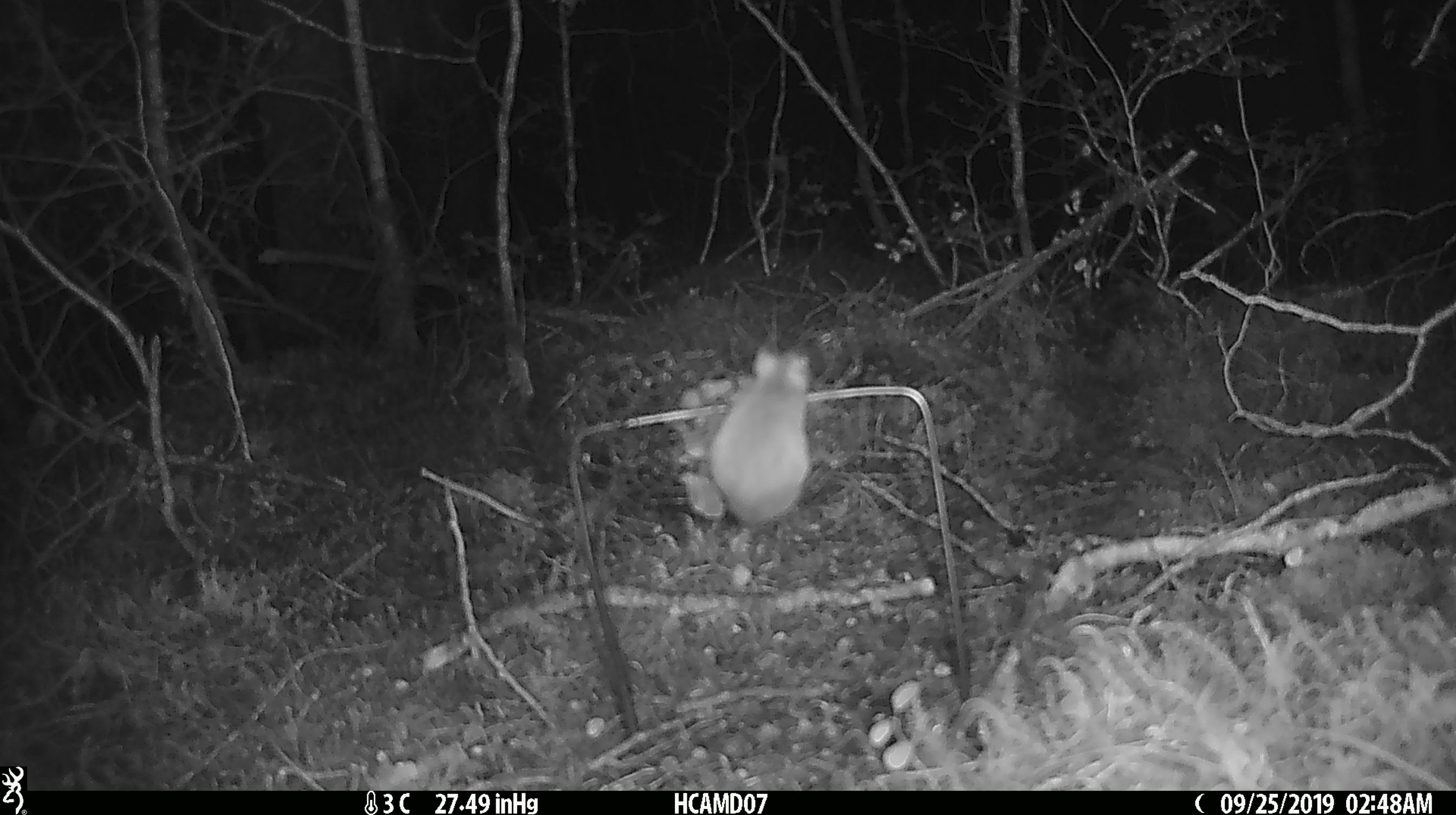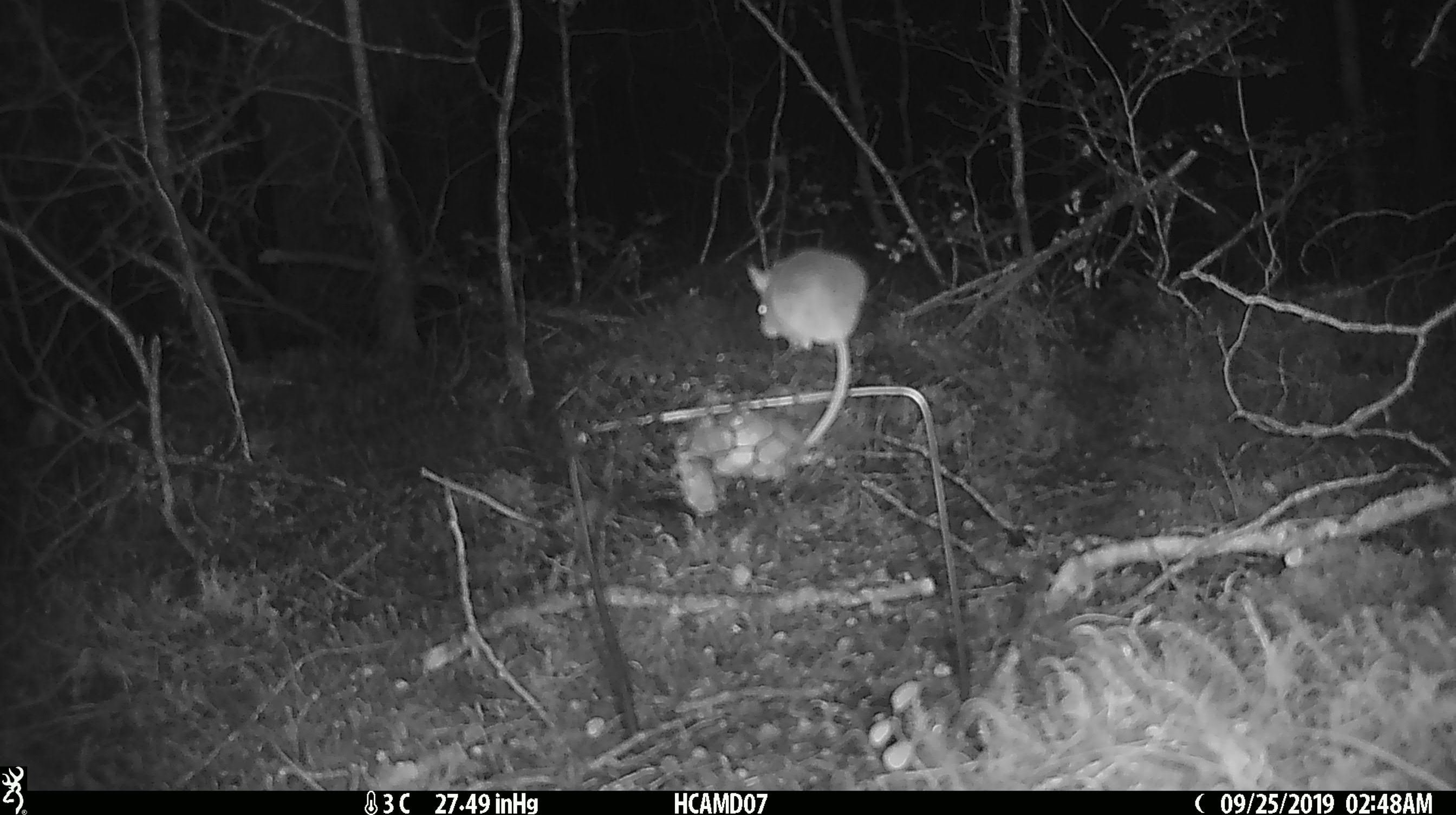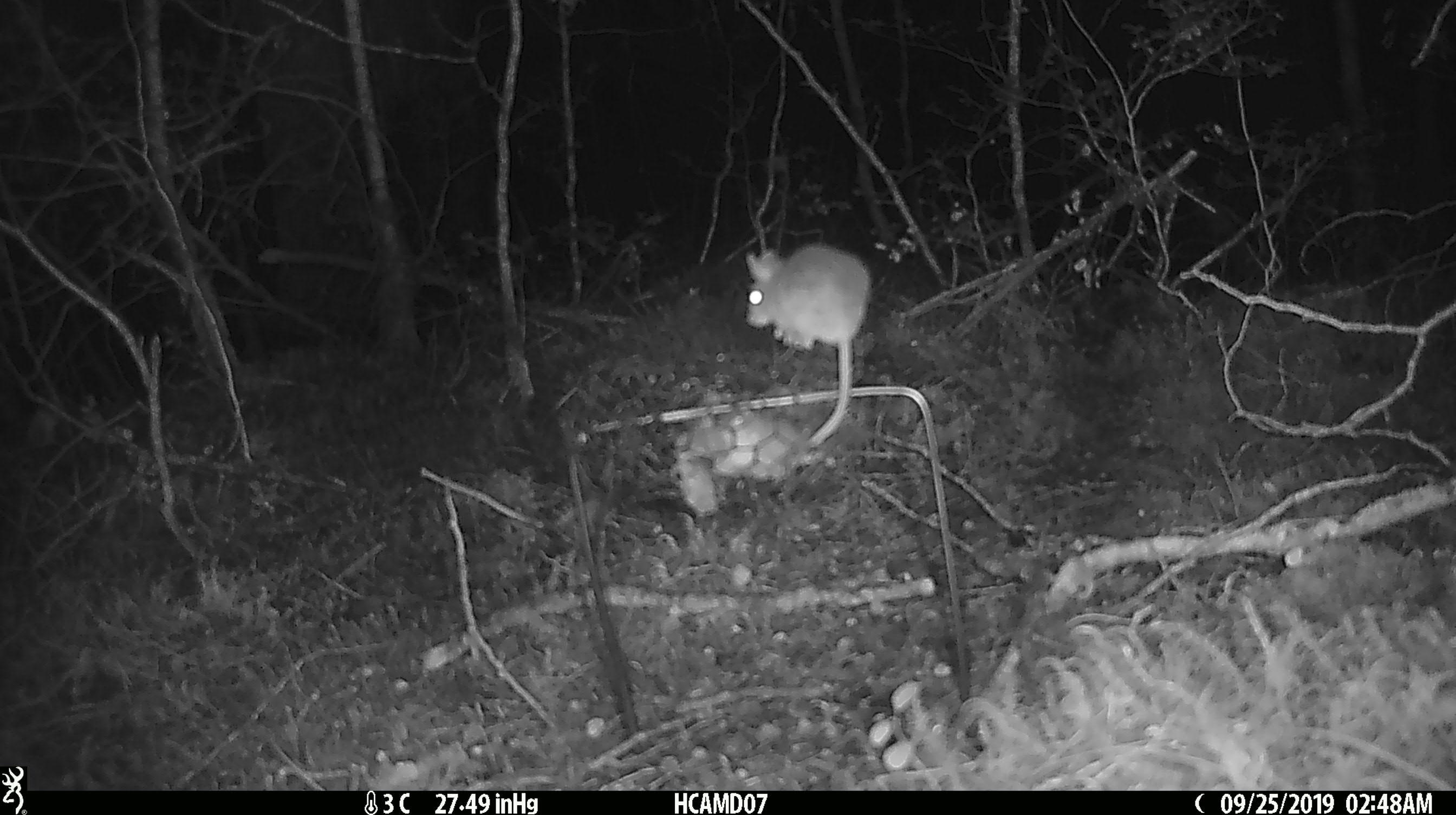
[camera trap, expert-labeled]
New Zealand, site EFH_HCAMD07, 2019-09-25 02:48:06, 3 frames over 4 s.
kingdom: Animalia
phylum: Chordata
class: Mammalia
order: Rodentia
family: Muridae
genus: Mus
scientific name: Mus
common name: mouse